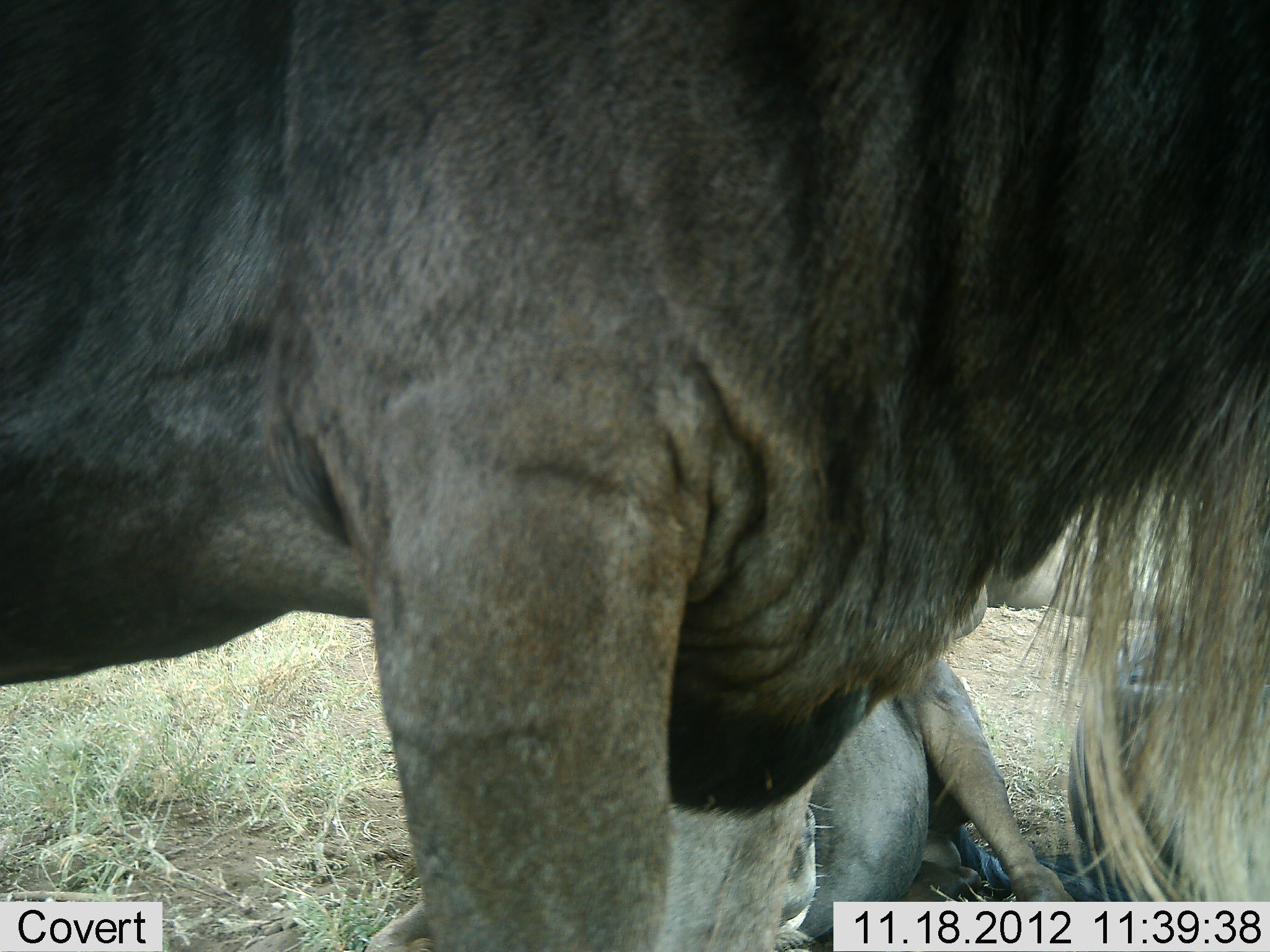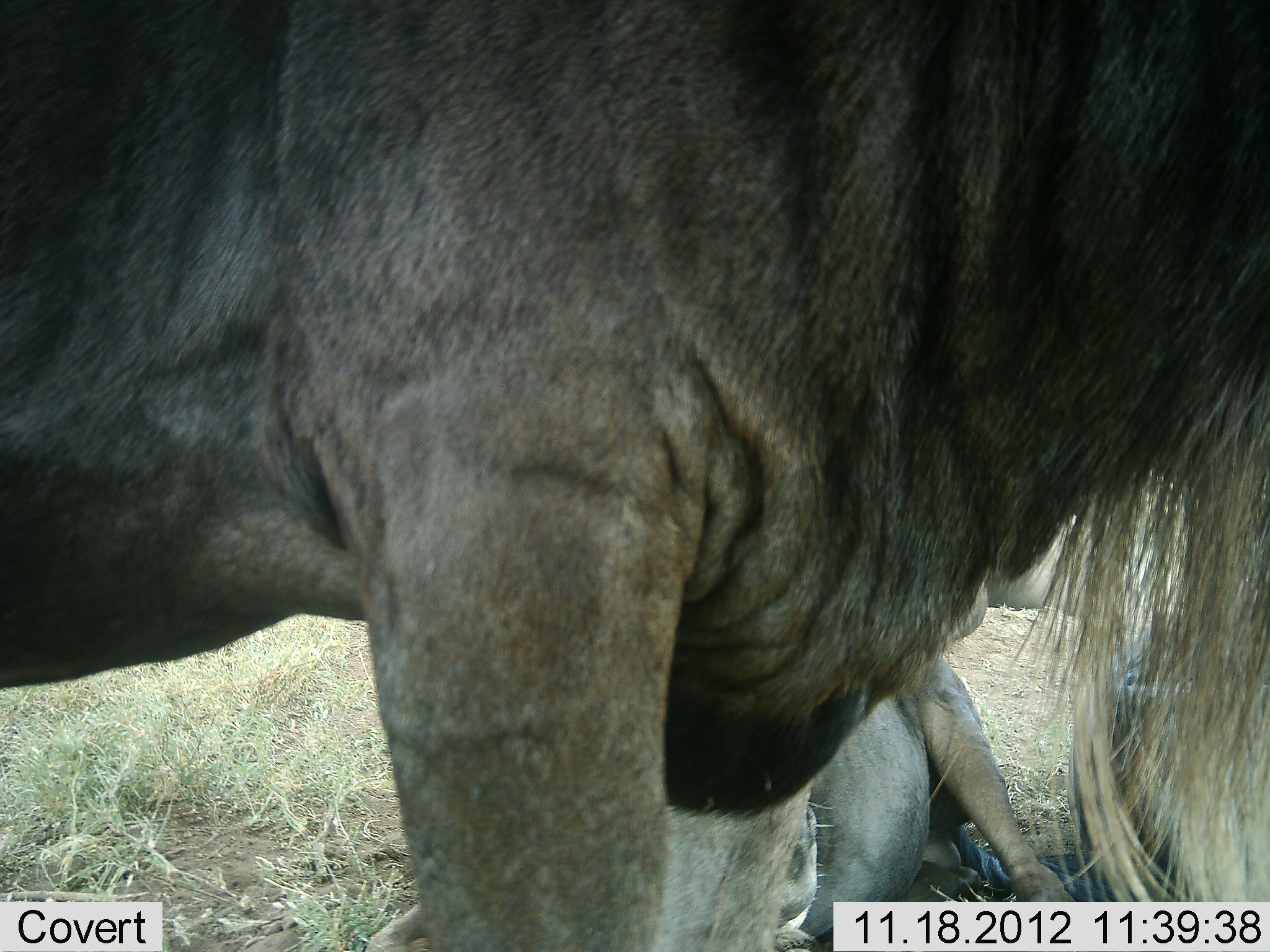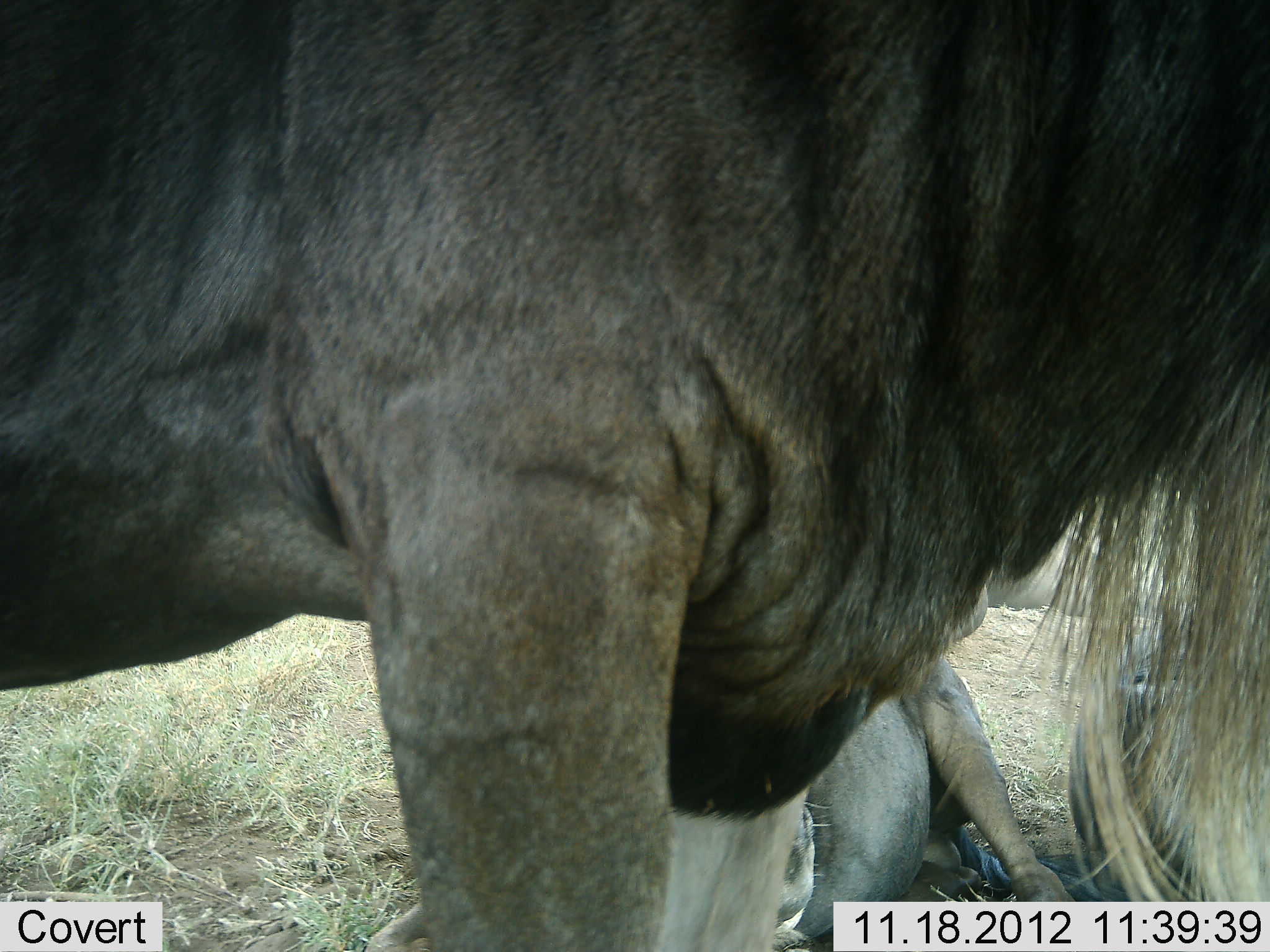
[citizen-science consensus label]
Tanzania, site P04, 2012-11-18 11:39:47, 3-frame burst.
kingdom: Animalia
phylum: Chordata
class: Mammalia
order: Artiodactyla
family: Bovidae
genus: Connochaetes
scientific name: Connochaetes taurinus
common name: blue wildebeest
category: wildebeest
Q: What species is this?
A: Wildebeest (blue wildebeest) (Connochaetes taurinus).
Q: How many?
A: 3.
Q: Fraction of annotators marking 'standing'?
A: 90%.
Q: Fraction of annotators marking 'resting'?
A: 80%.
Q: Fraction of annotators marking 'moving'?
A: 0%.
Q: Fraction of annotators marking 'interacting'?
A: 0%.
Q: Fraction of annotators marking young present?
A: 0%.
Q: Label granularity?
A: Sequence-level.